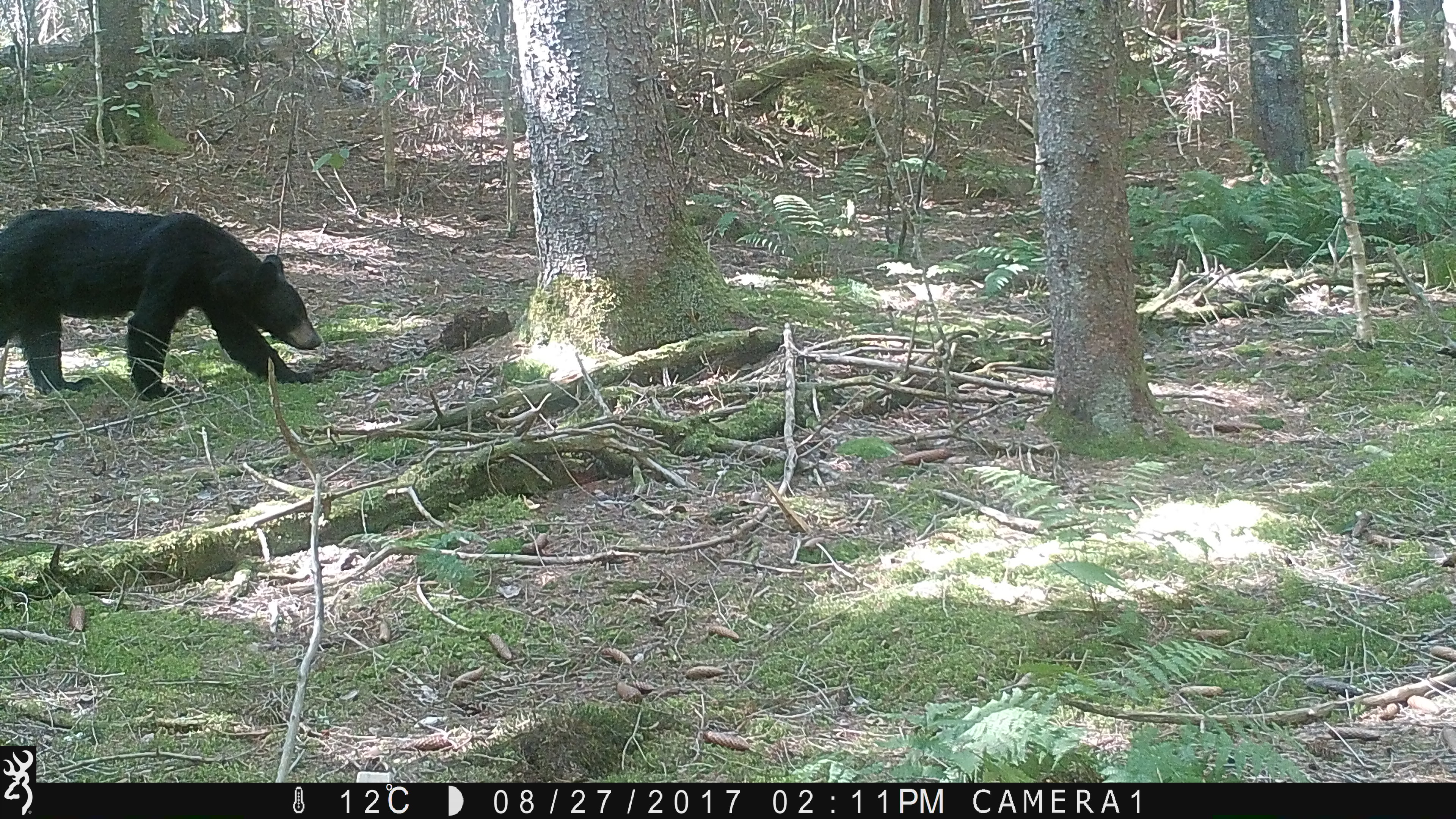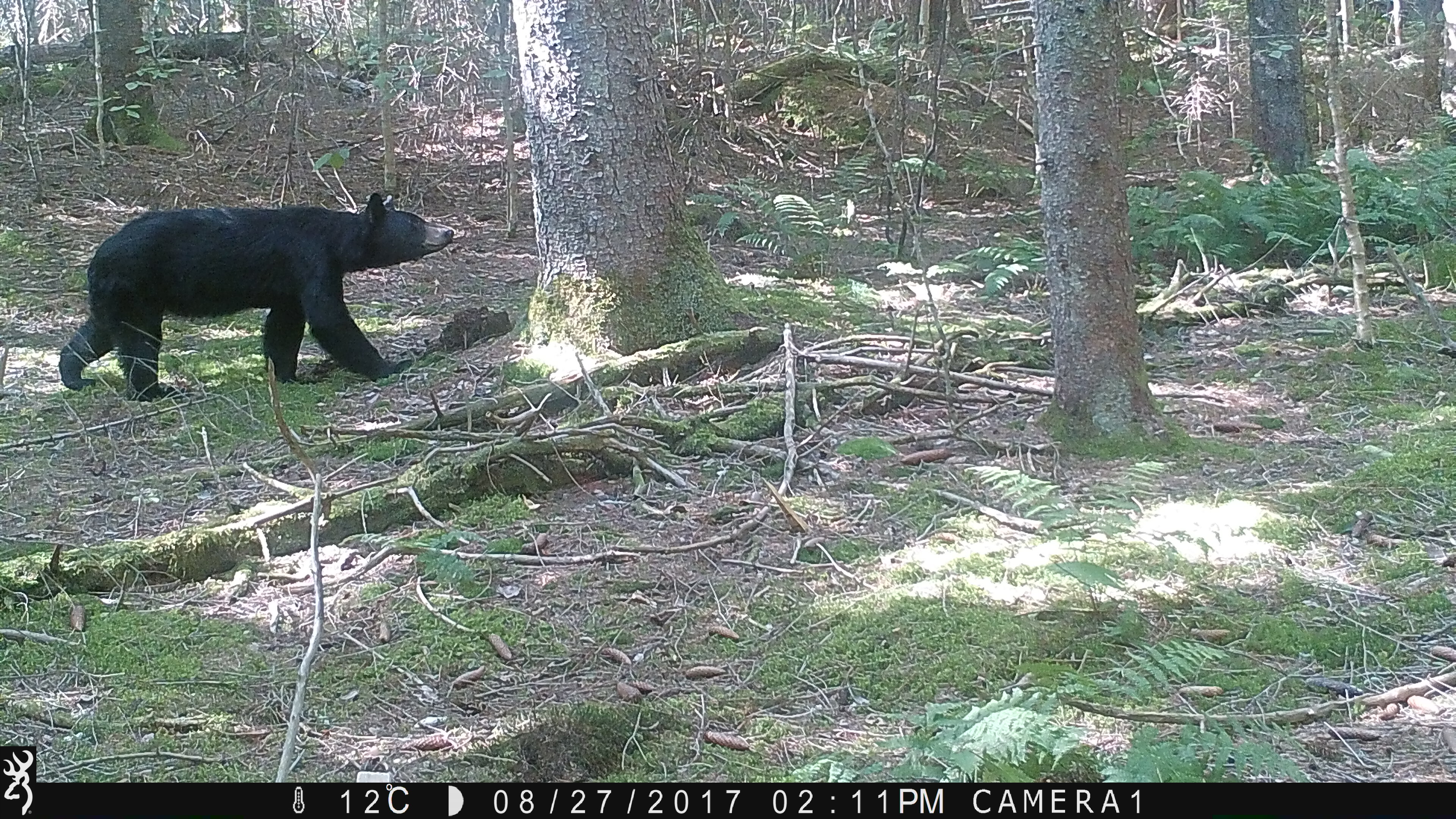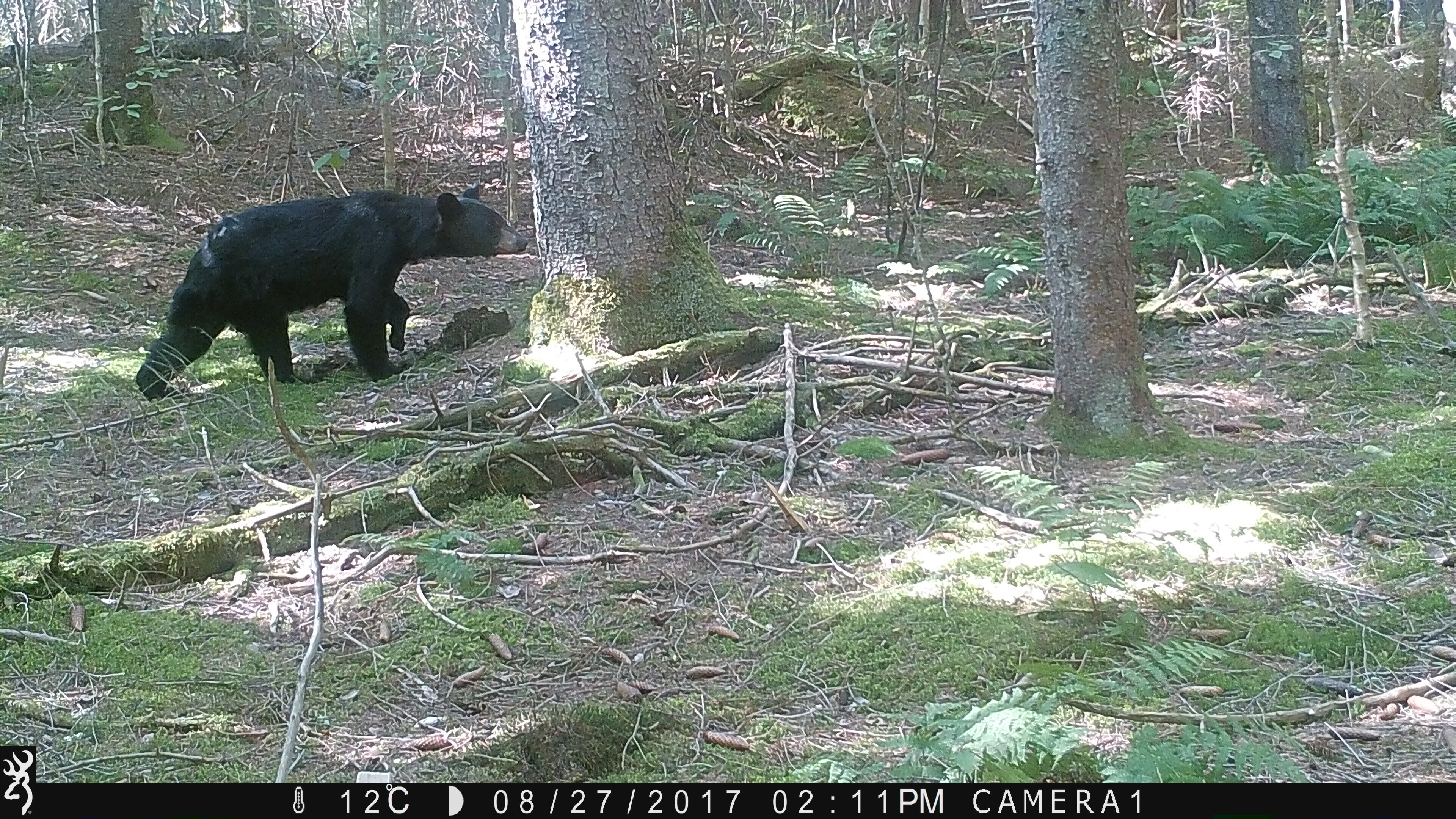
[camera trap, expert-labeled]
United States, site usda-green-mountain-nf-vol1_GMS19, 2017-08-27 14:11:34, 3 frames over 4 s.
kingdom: Animalia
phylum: Chordata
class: Mammalia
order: Carnivora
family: Ursidae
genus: Ursus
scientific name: Ursus americanus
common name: black bear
Black bear (Ursus americanus).